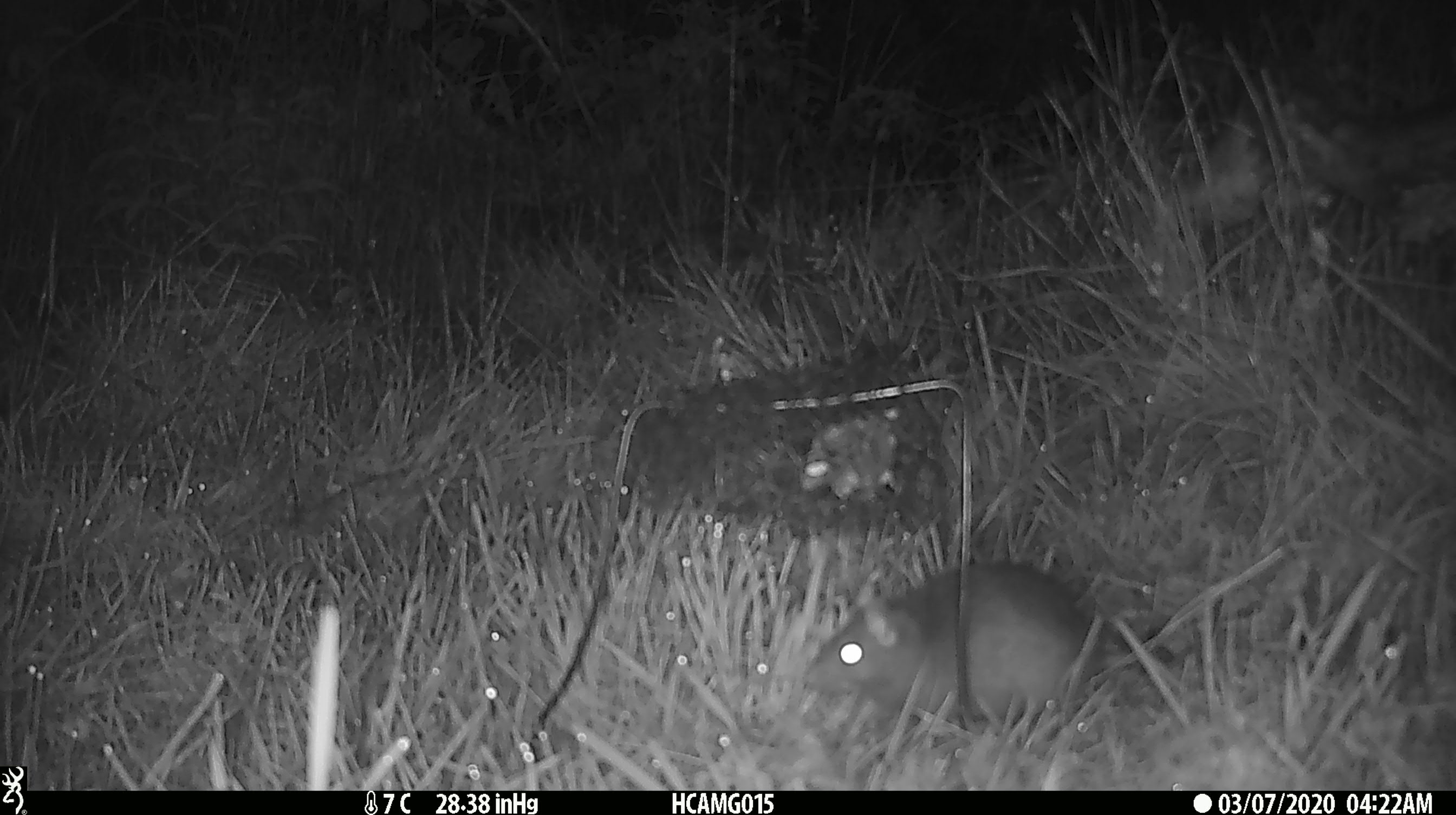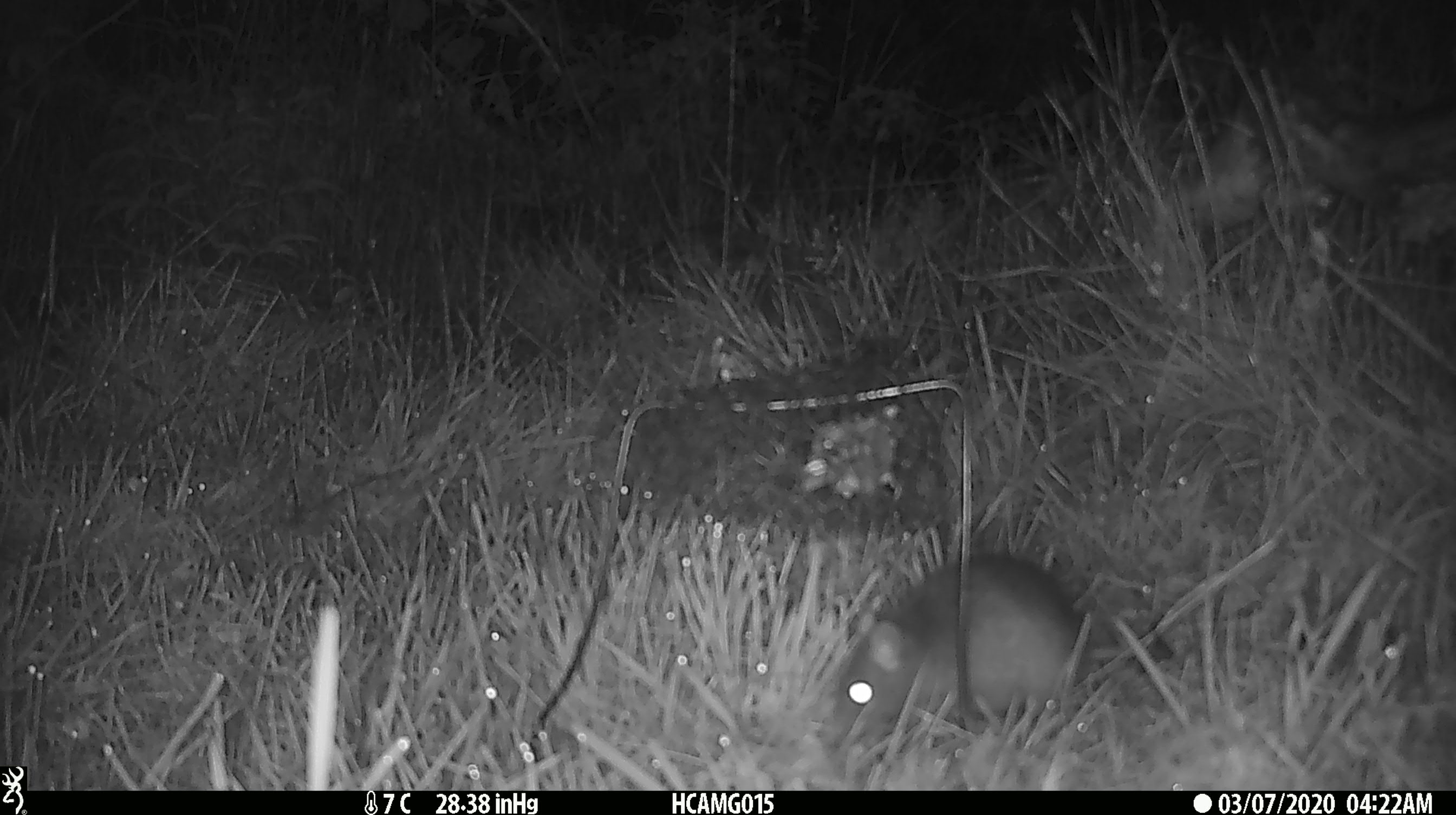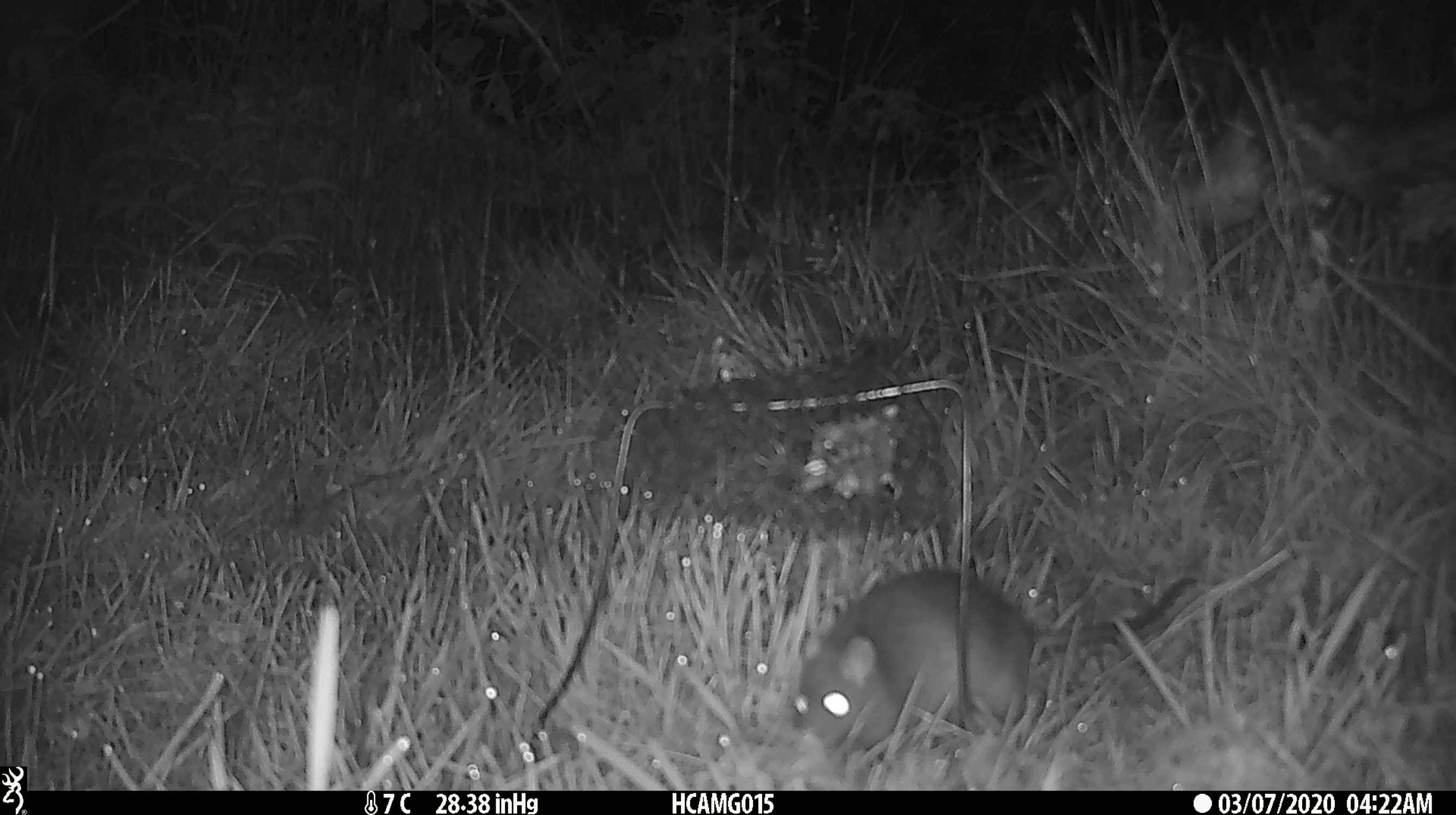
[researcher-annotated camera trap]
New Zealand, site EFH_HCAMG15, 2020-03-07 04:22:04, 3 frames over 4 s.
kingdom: Animalia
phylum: Chordata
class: Mammalia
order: Rodentia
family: Muridae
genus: Rattus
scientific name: Rattus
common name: rat